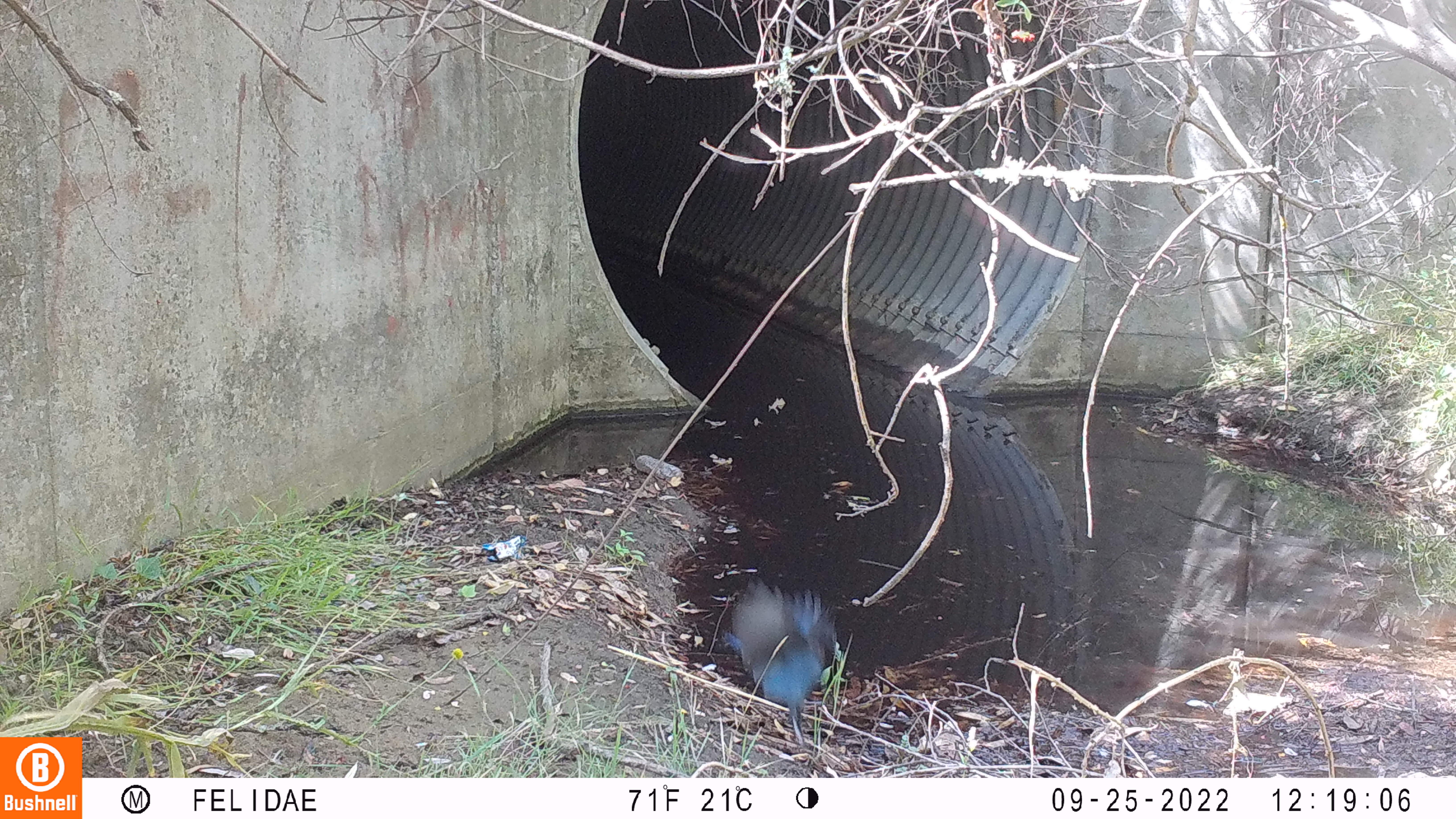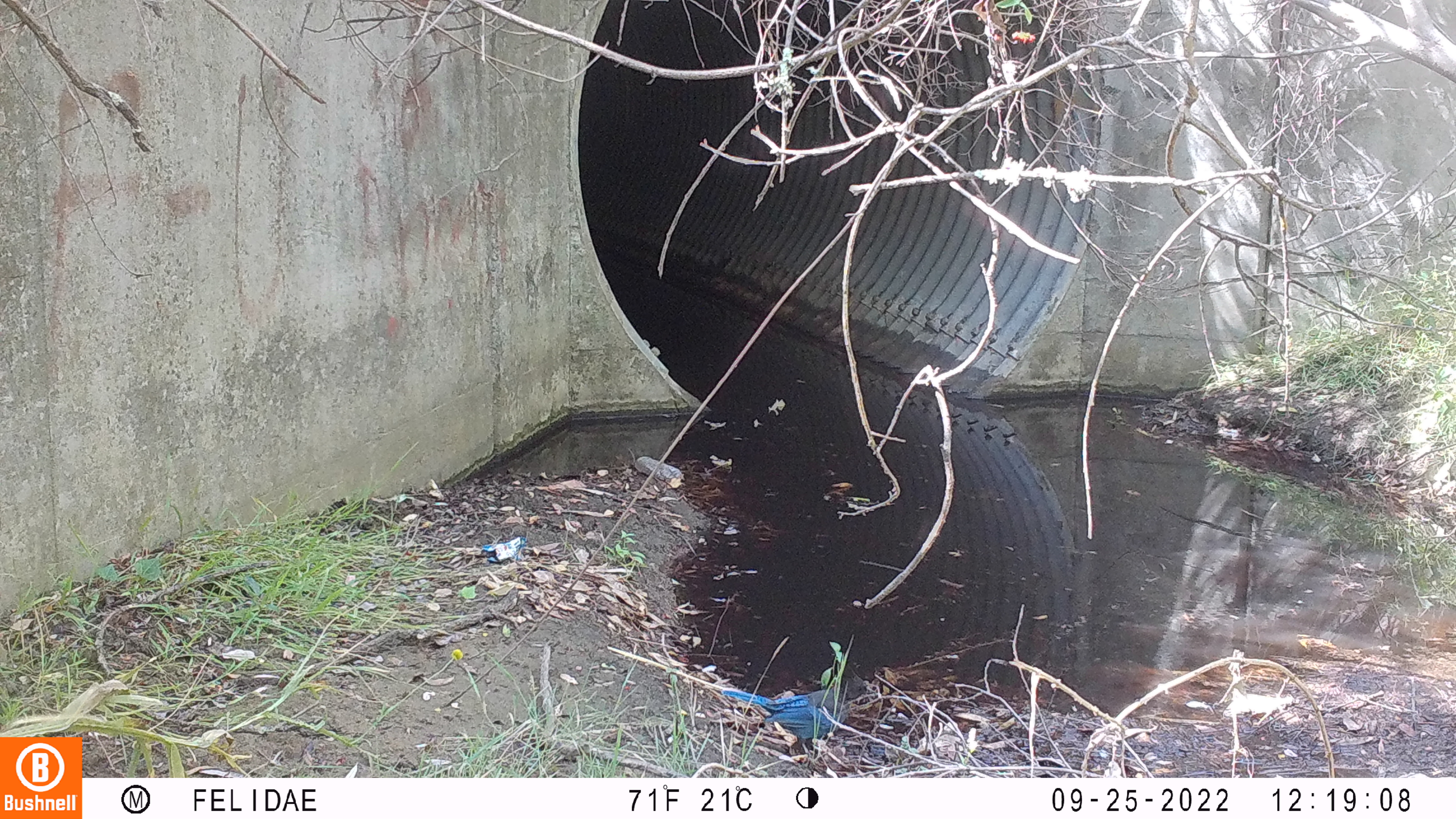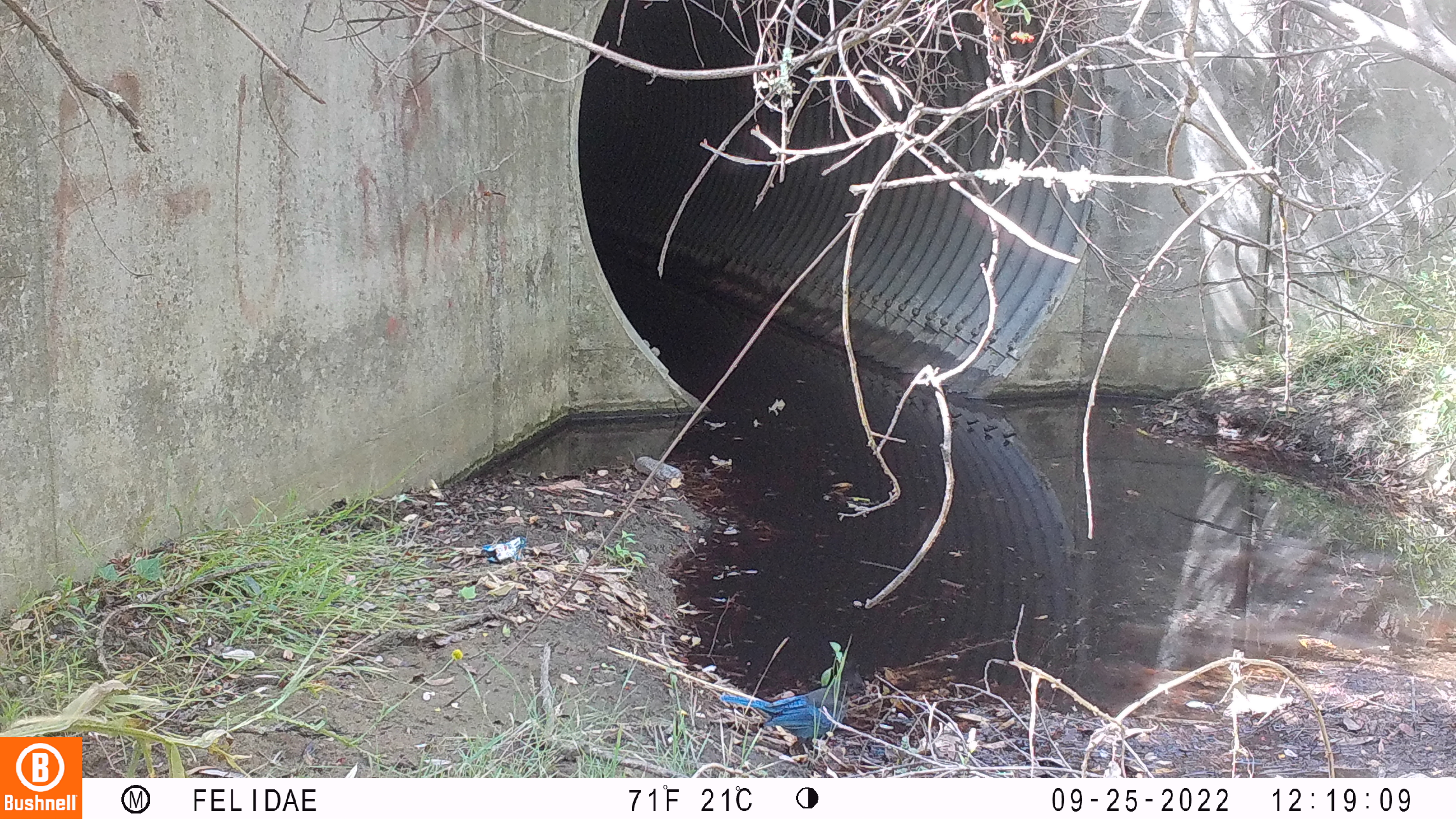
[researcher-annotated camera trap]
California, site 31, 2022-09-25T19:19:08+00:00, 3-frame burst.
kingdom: Animalia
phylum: Chordata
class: Aves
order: Passeriformes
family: Corvidae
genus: Cyanocitta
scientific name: Cyanocitta stelleri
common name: steller's jay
Steller's jay (Cyanocitta stelleri).